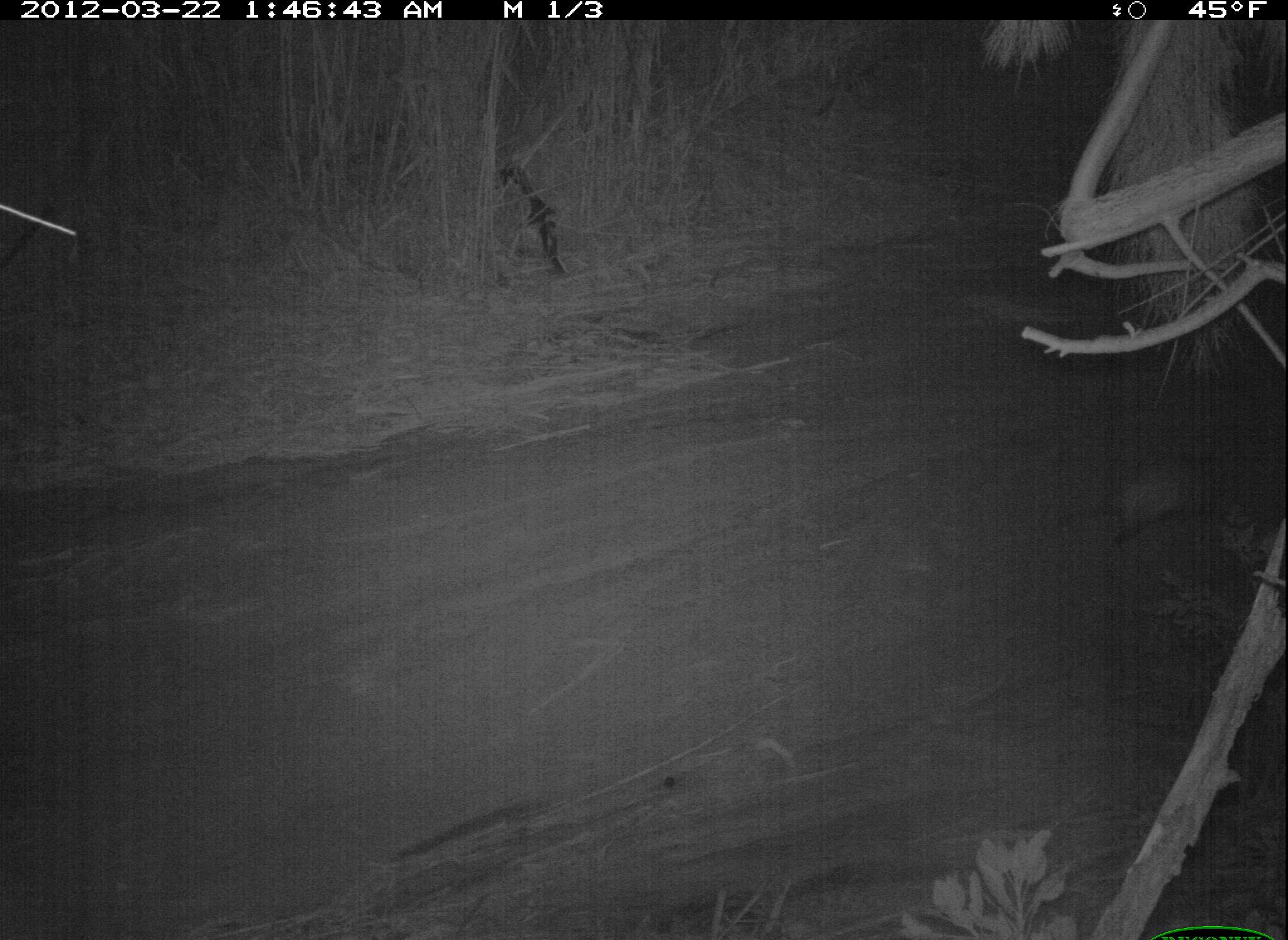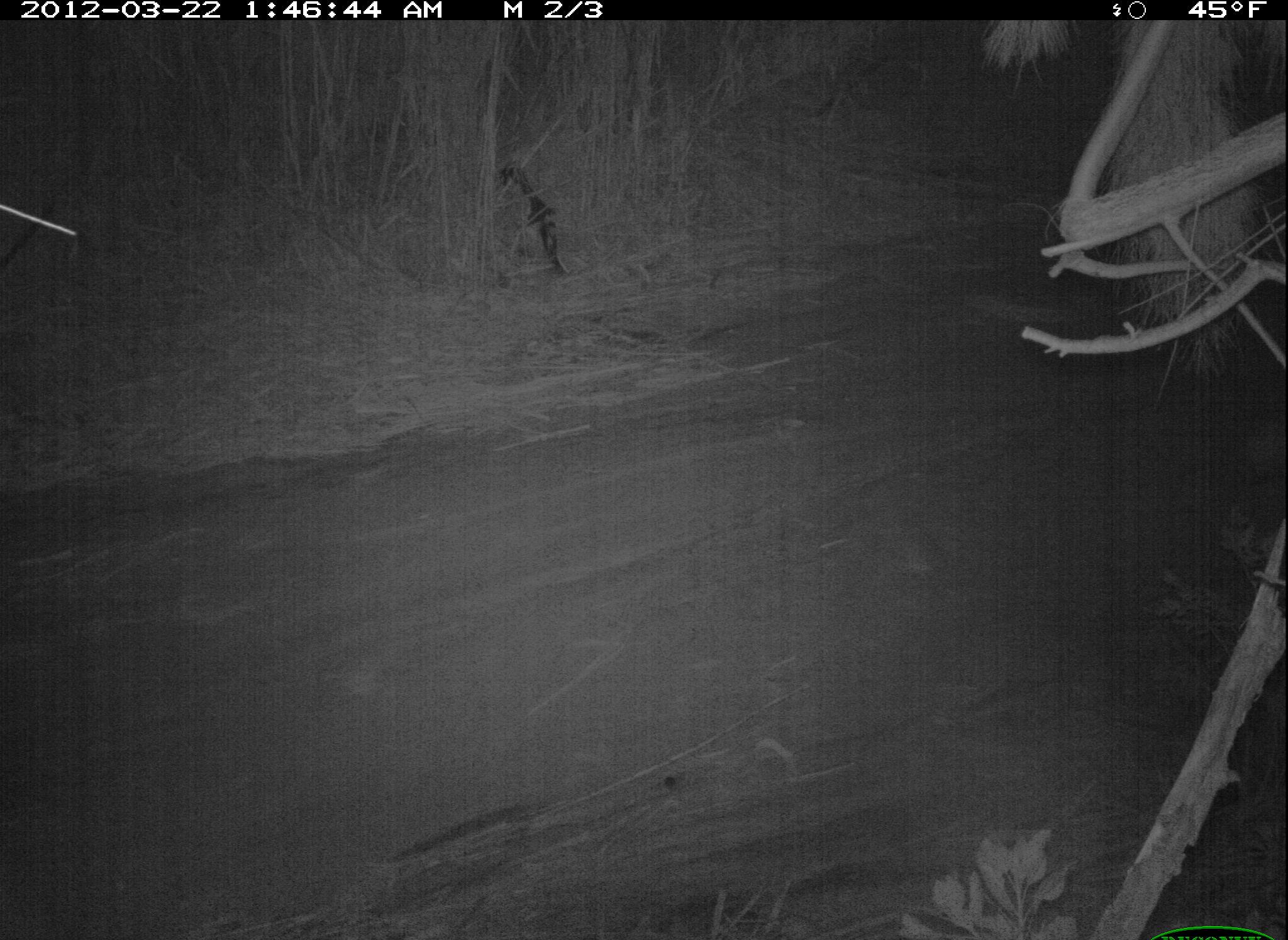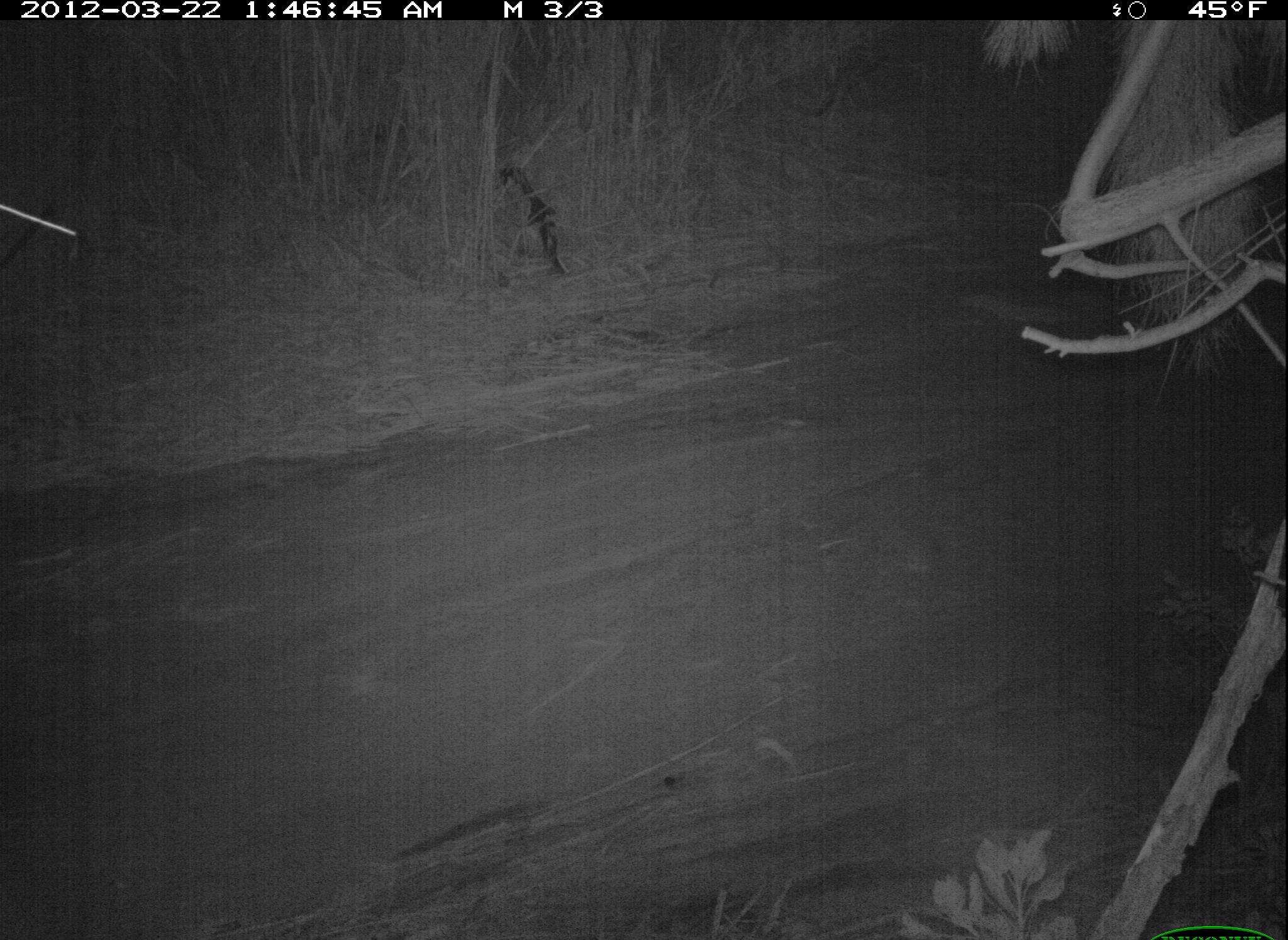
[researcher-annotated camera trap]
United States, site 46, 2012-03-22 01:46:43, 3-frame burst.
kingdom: Animalia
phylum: Chordata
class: Mammalia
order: Didelphimorphia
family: Didelphidae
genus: Didelphis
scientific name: Didelphis virginiana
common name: virginia opossum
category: opossum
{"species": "opossum (virginia opossum) (Didelphis virginiana)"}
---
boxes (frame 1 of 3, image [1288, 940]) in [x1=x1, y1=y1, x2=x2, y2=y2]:
opossum: [x1=1074, y1=428, x2=1253, y2=570]